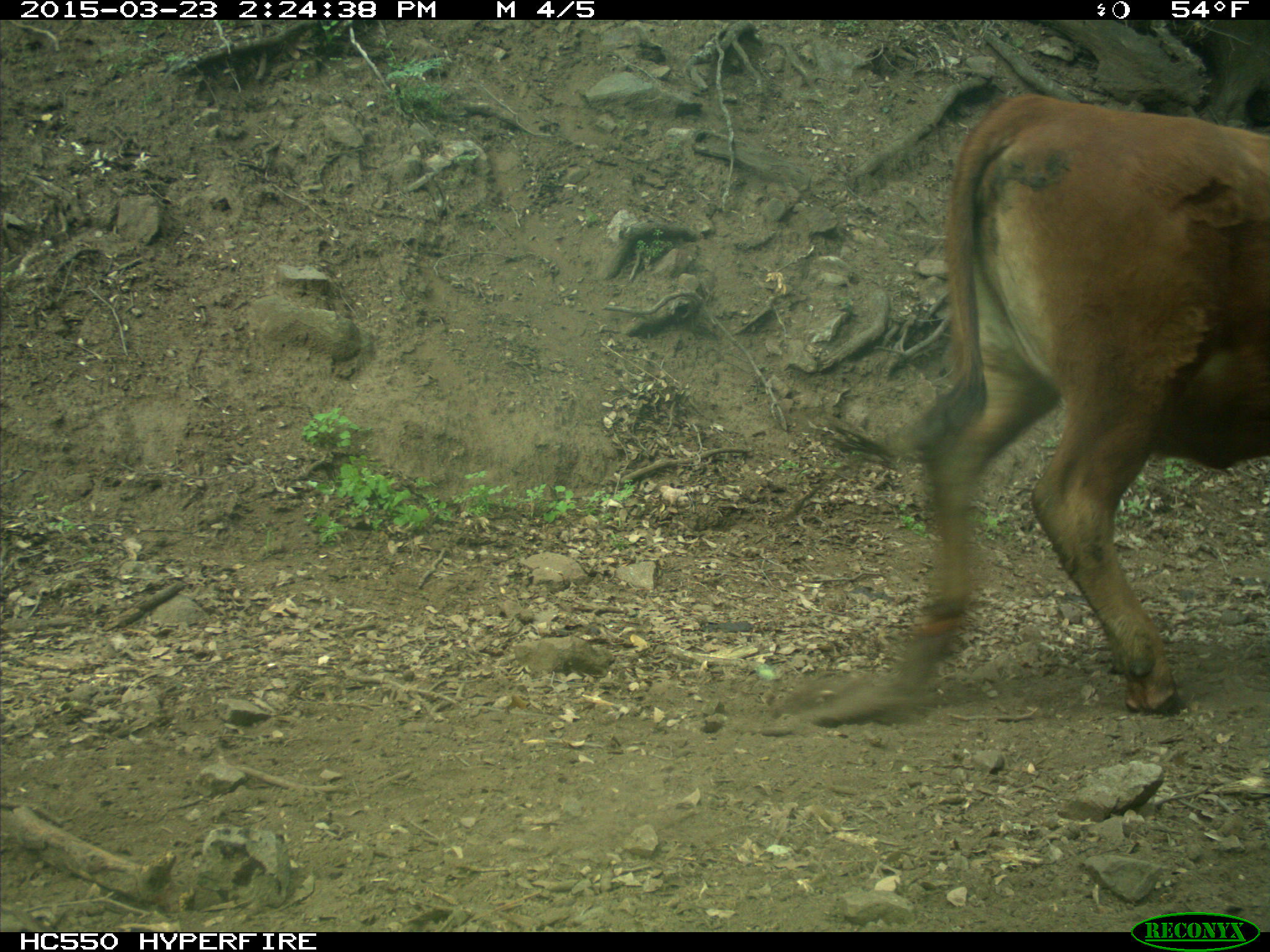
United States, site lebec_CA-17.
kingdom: Animalia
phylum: Chordata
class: Mammalia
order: Artiodactyla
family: Bovidae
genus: Bos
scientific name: Bos taurus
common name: domestic cow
Bos taurus (domestic cow).